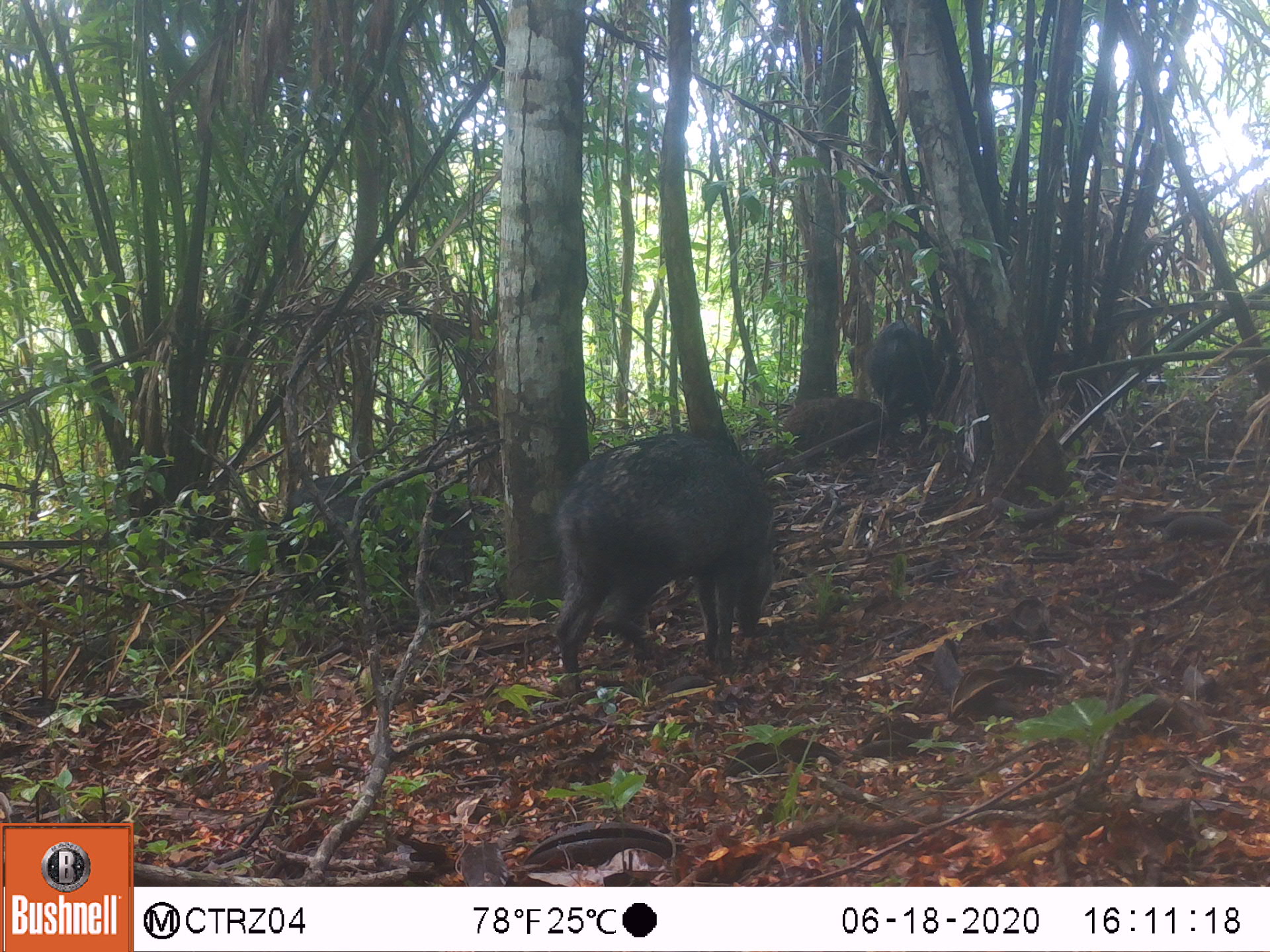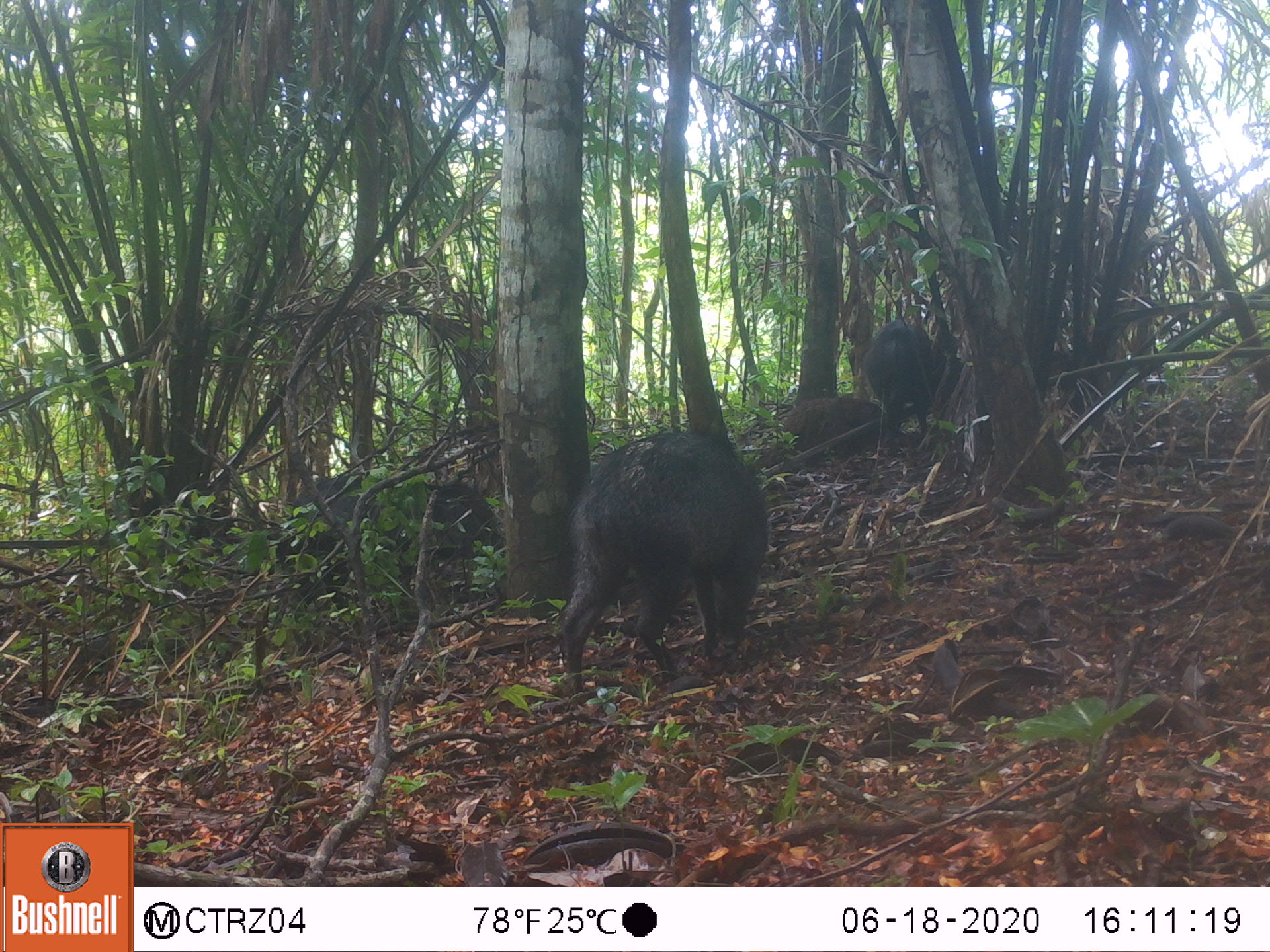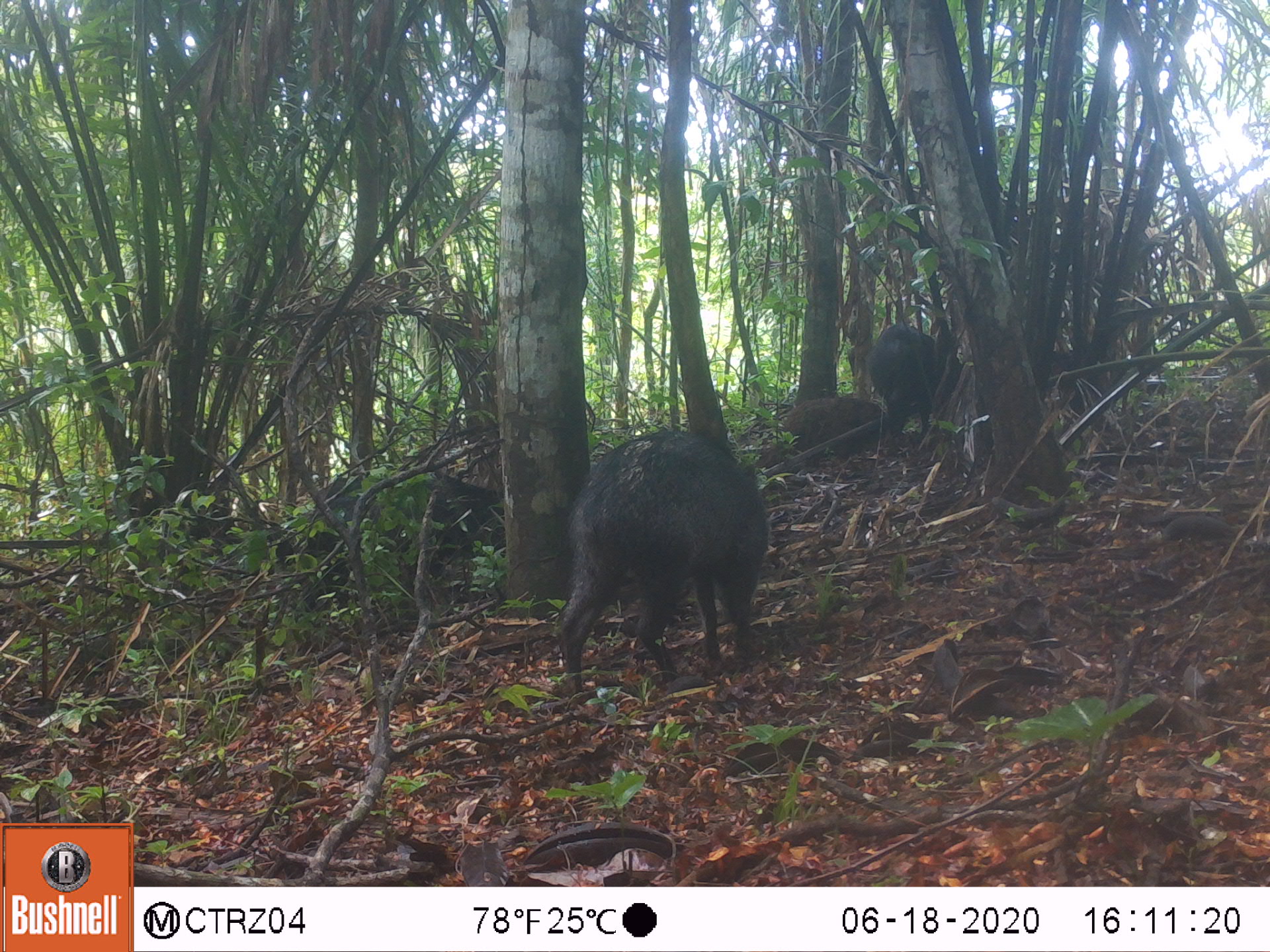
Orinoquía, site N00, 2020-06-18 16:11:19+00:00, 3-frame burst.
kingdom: Animalia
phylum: Chordata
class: Mammalia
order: Artiodactyla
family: Tayassuidae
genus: Pecari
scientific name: Pecari tajacu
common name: collared peccary